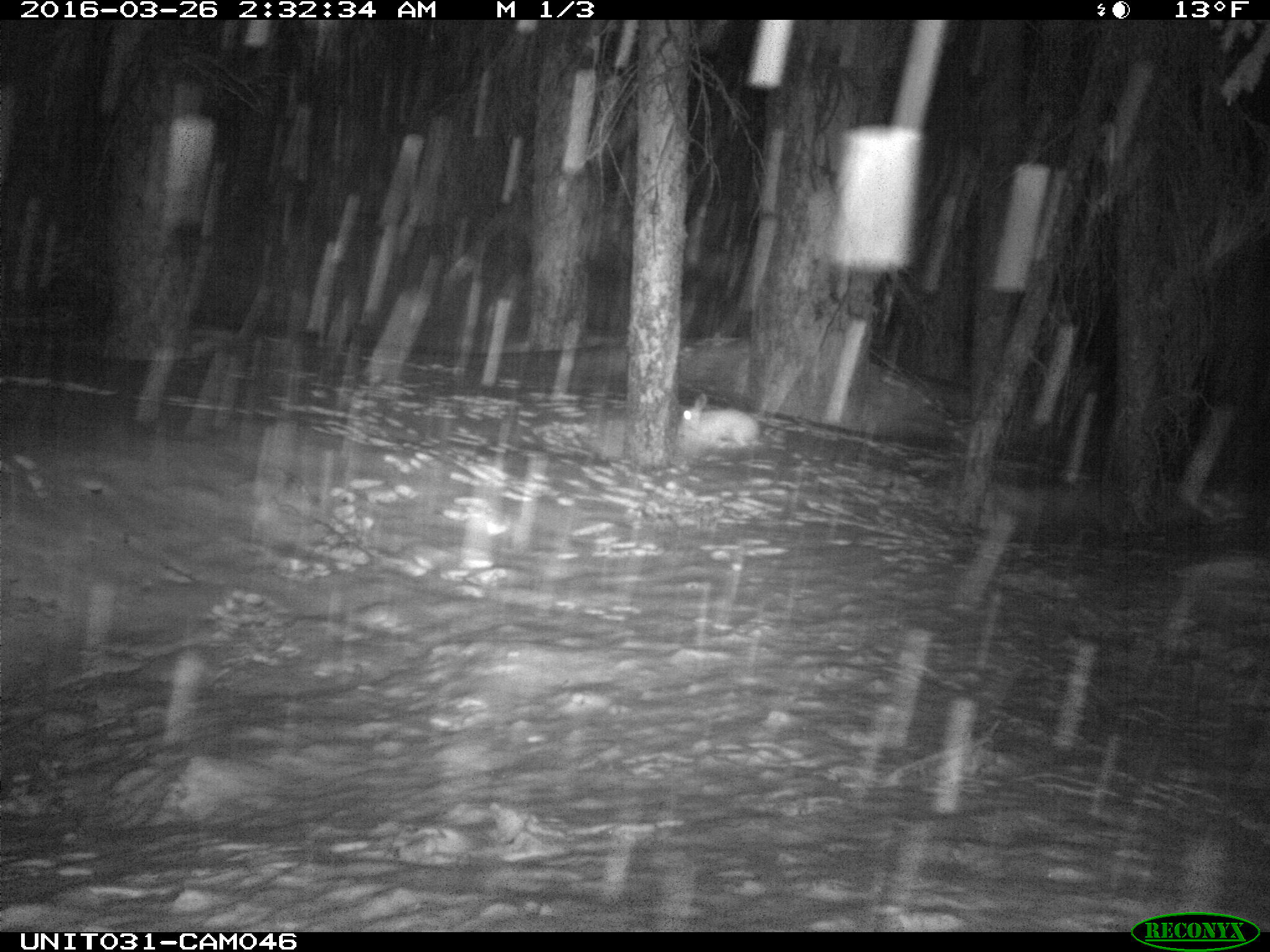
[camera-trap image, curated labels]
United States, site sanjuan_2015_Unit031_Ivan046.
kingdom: Animalia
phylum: Chordata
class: Mammalia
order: Lagomorpha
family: Leporidae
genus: Lepus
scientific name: Lepus americanus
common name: snowshoe hare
Lepus americanus (snowshoe hare).